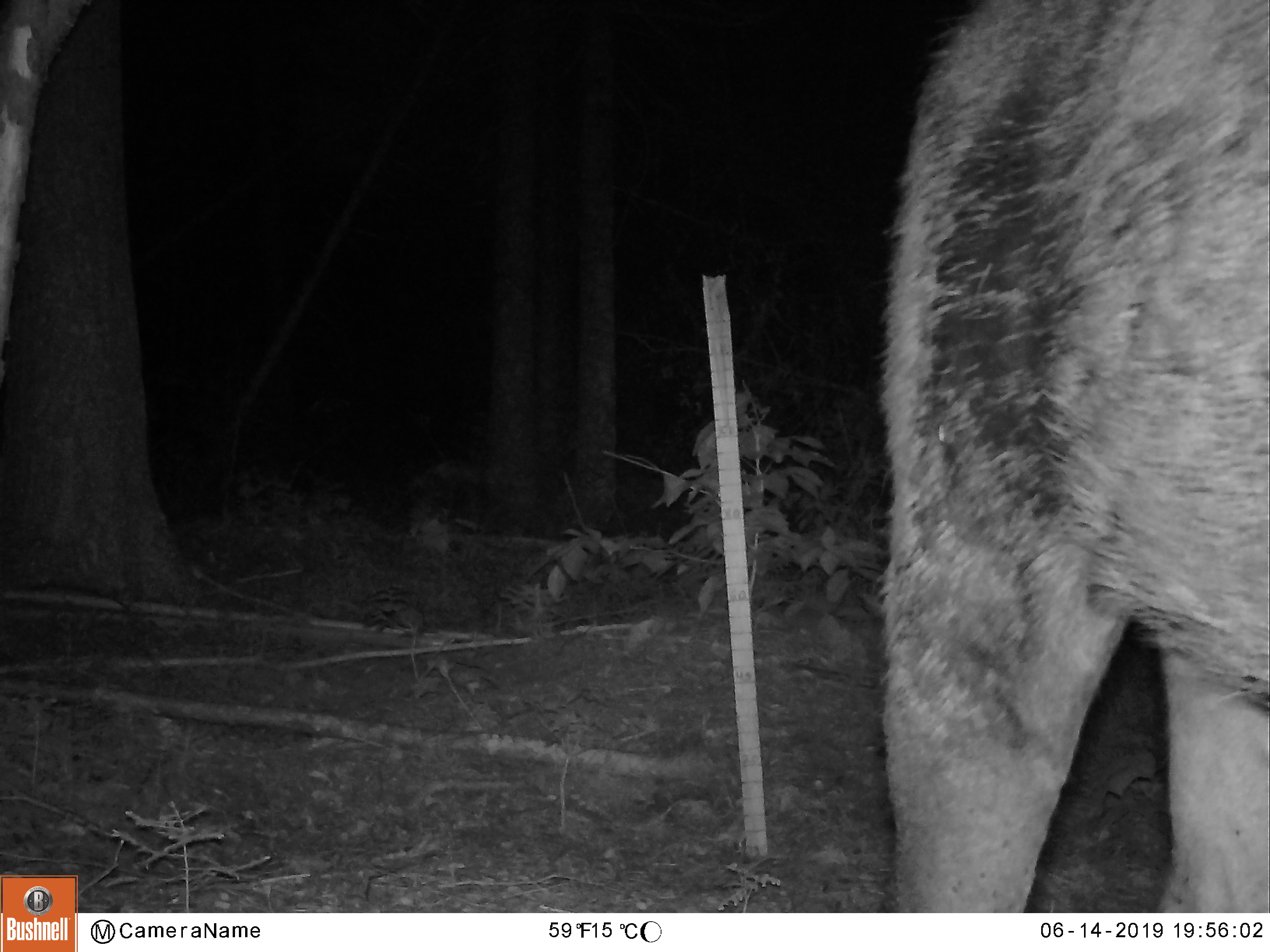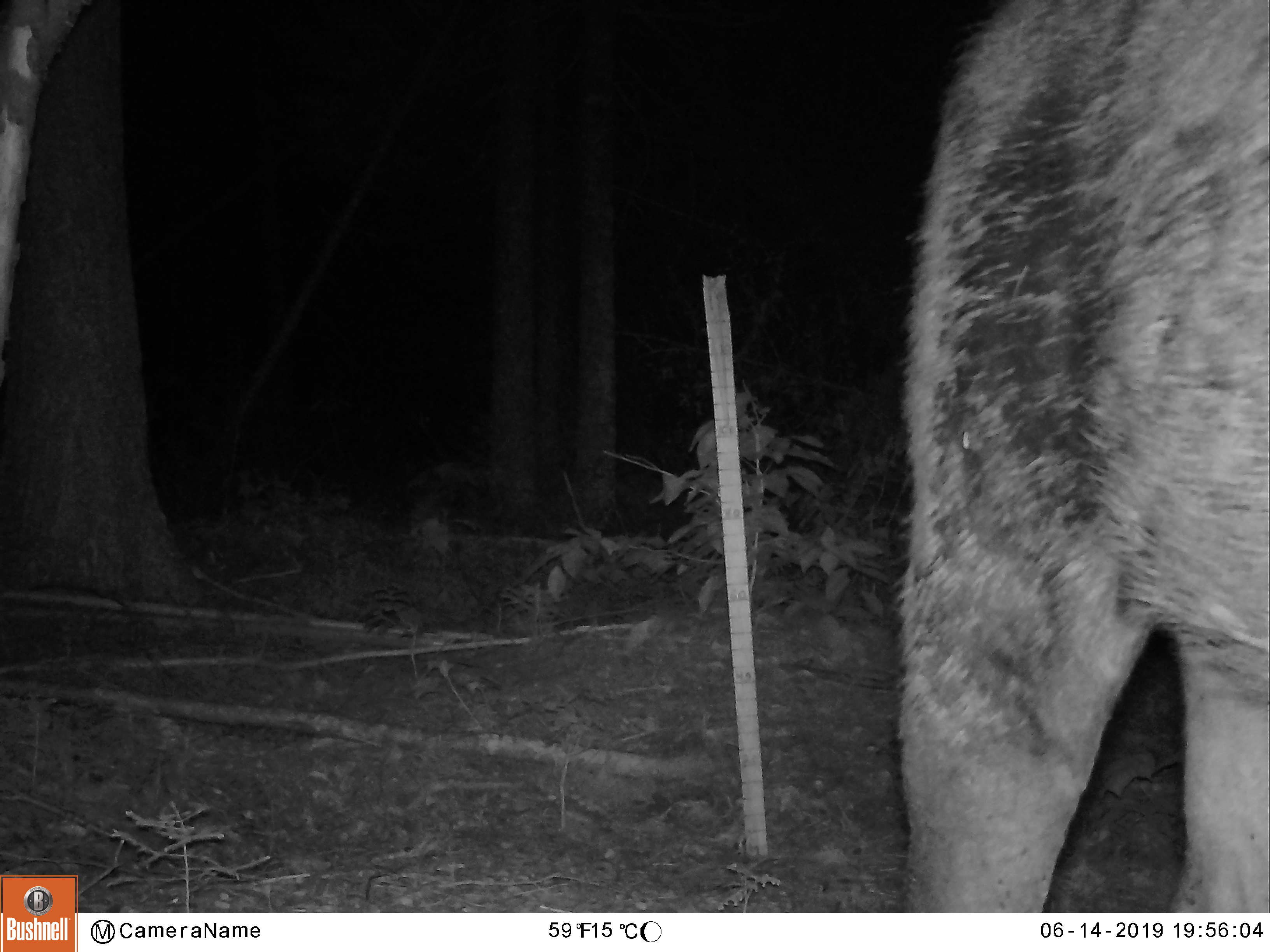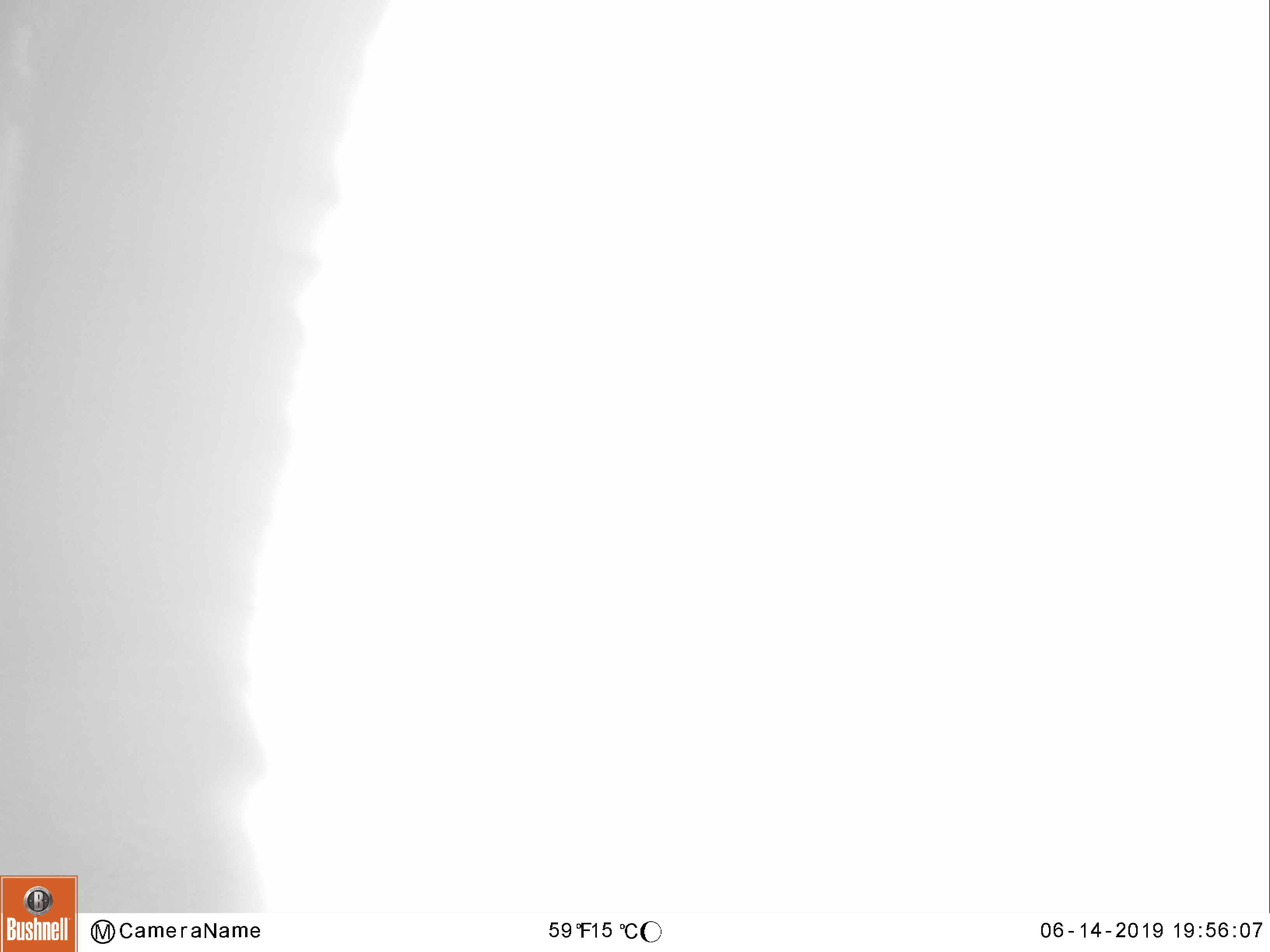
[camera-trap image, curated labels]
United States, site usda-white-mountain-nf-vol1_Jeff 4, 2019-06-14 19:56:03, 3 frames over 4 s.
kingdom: Animalia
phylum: Chordata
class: Mammalia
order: Artiodactyla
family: Cervidae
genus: Alces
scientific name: Alces alces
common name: moose